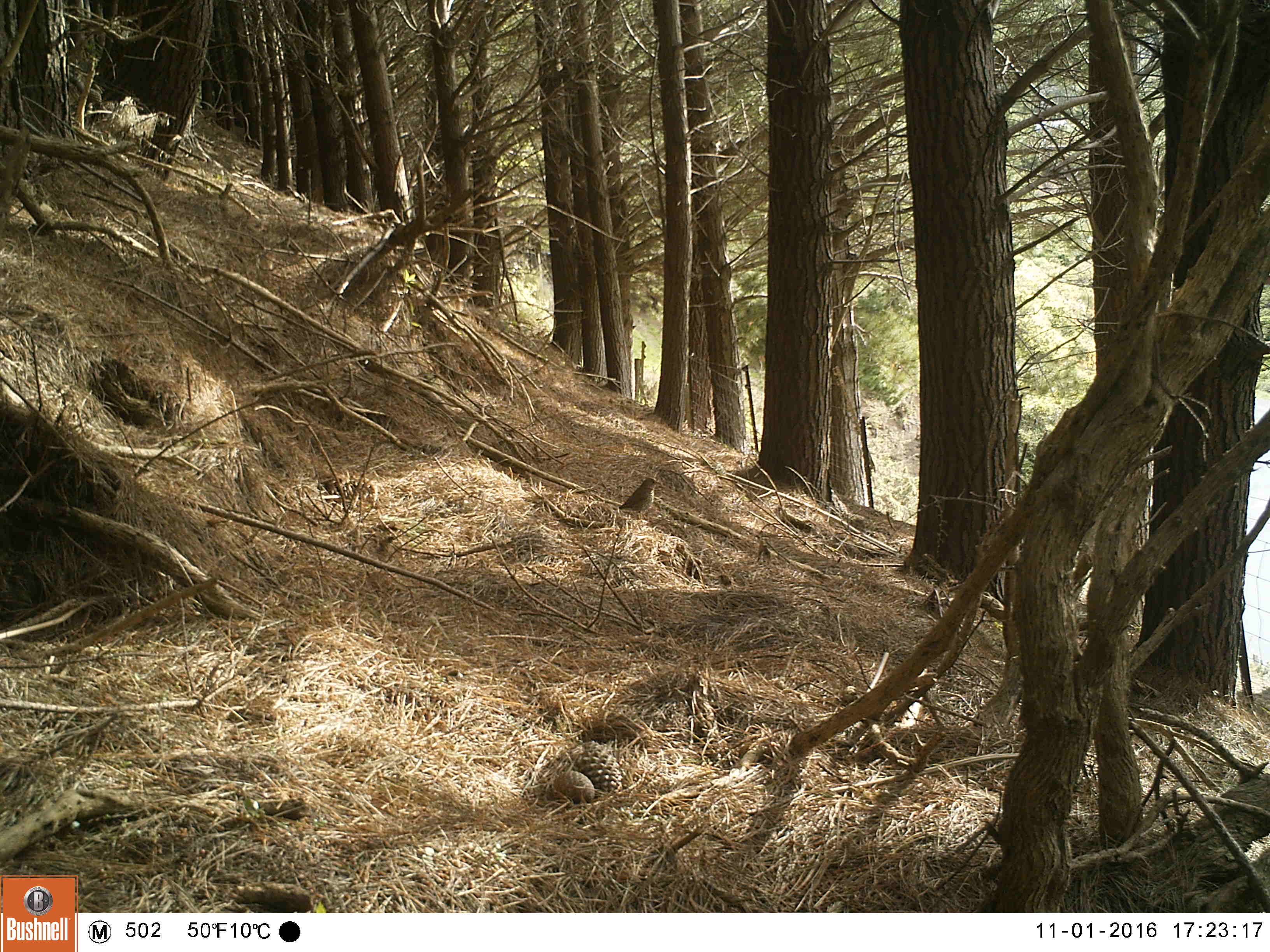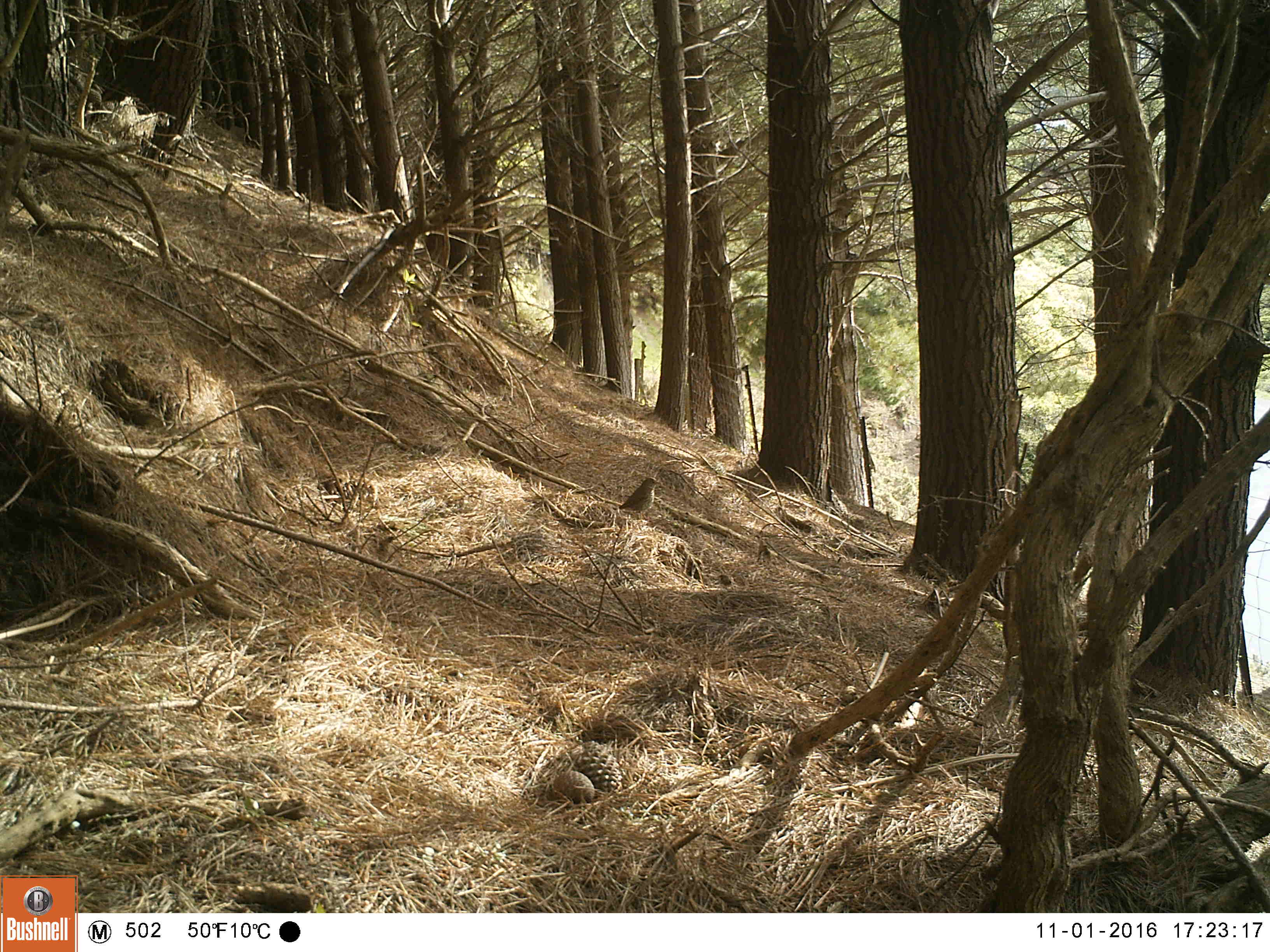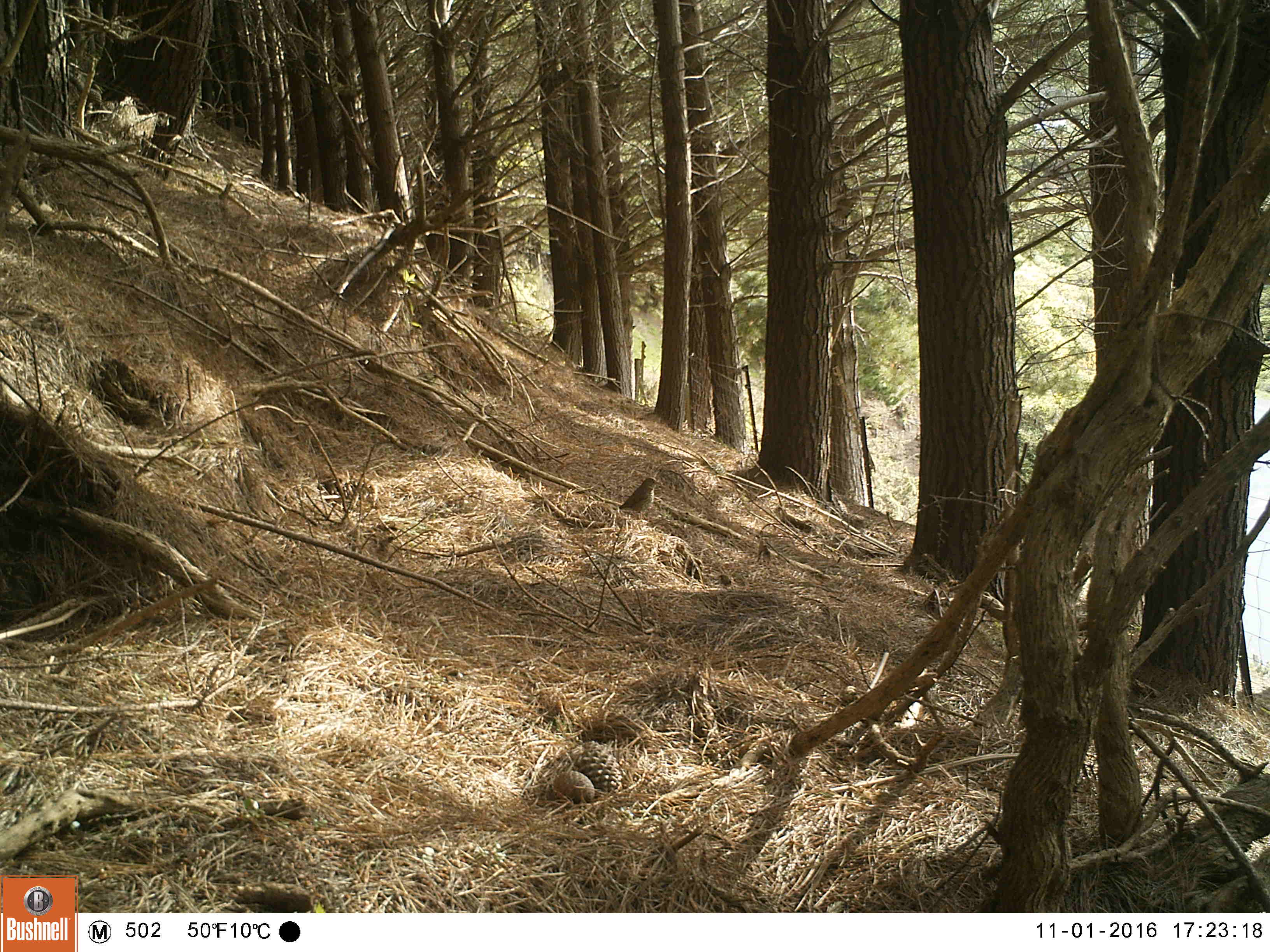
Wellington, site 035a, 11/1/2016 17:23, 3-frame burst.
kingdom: Animalia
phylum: Chordata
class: Aves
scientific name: Aves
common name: bird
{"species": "bird (Aves)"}